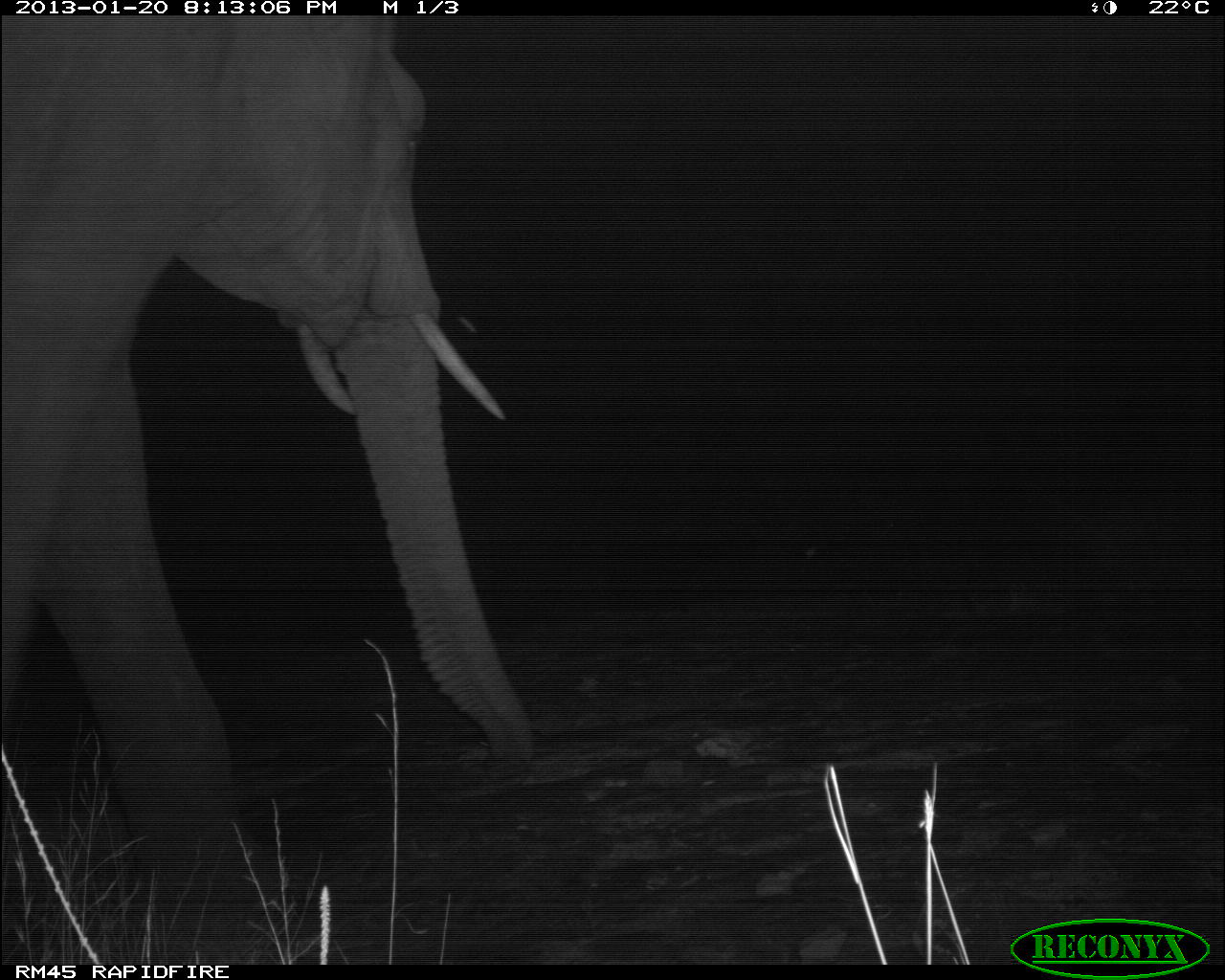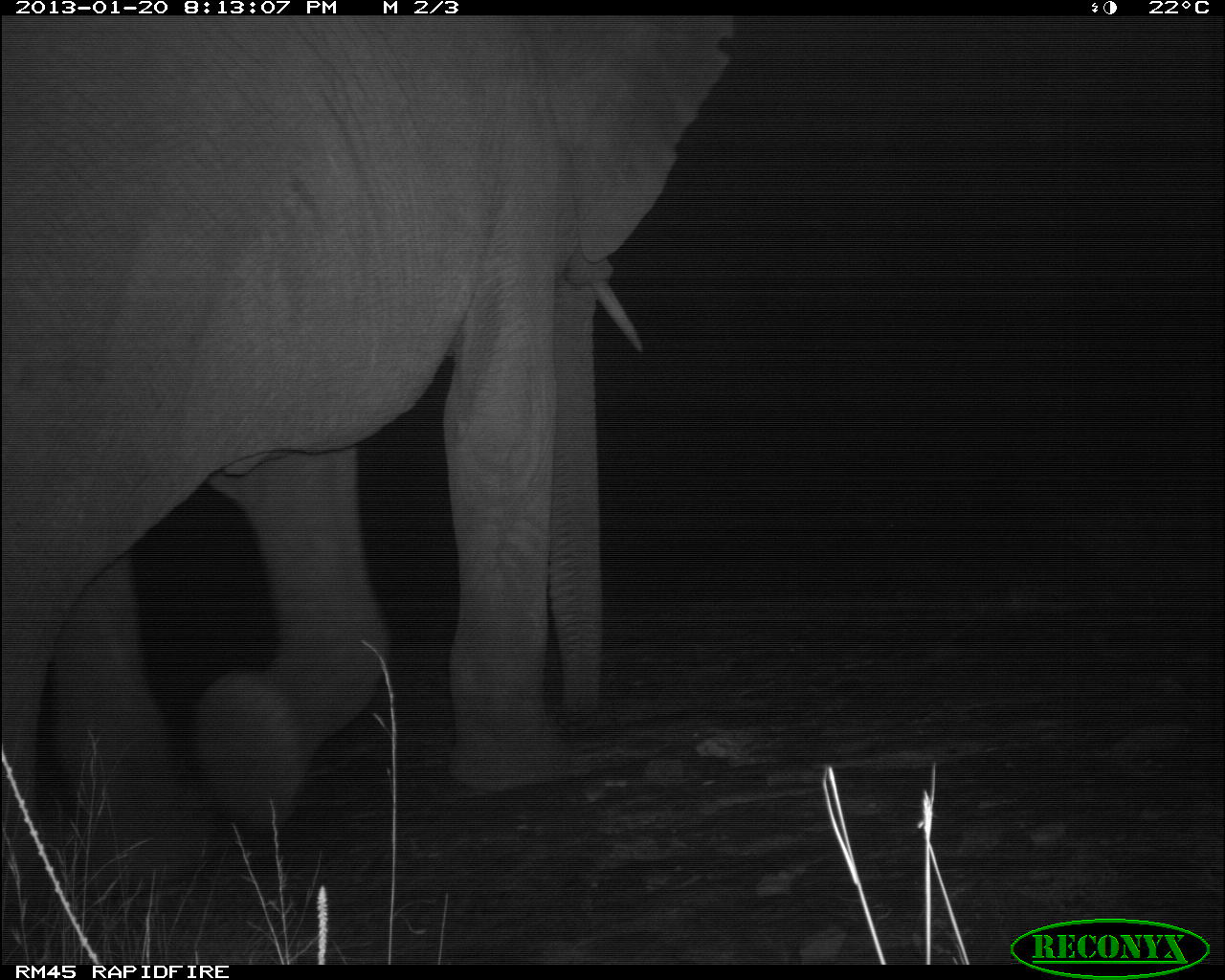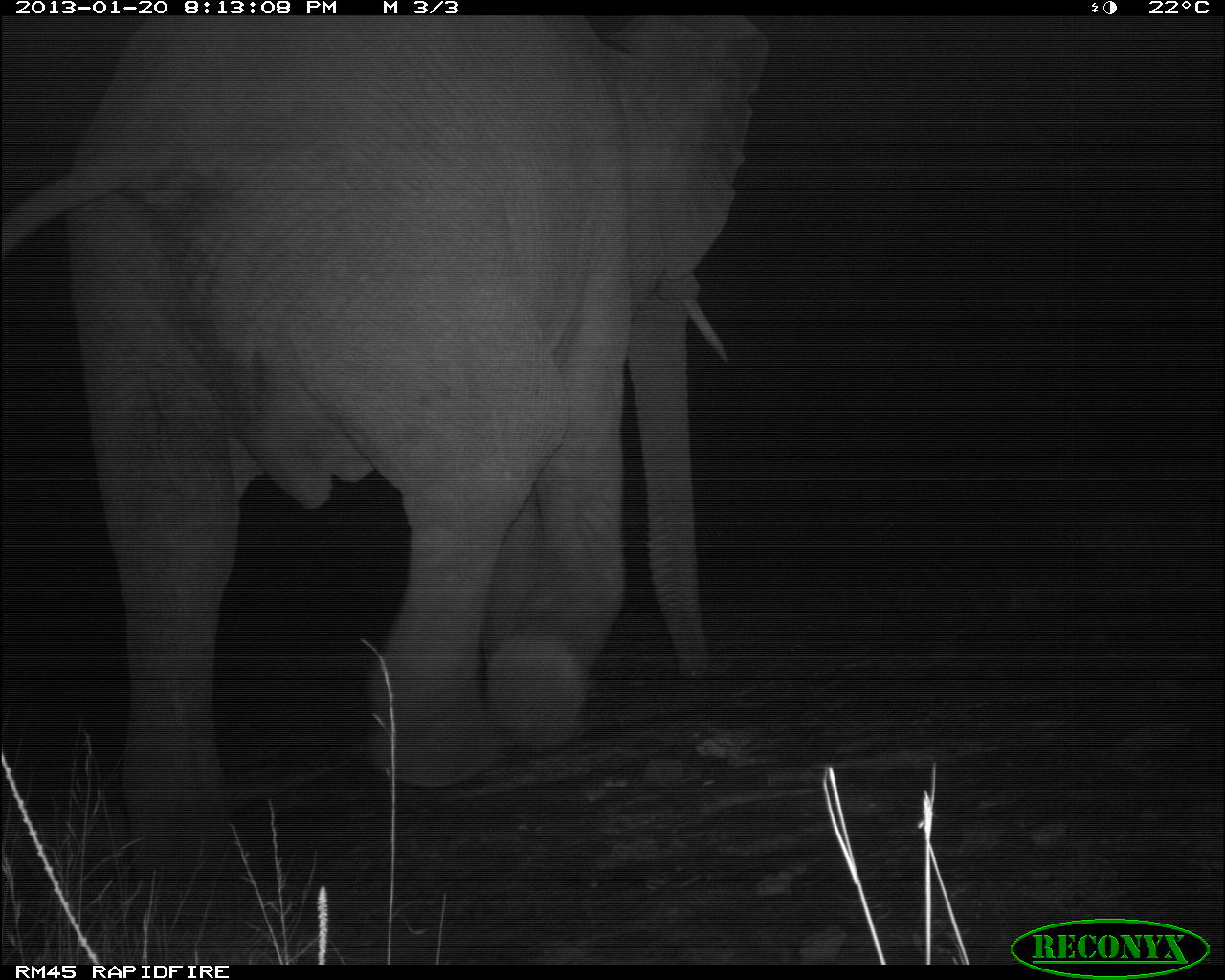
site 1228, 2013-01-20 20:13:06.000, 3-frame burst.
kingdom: Animalia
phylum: Chordata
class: Mammalia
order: Proboscidea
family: Elephantidae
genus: Loxodonta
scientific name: Loxodonta africana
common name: african bush elephant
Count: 1.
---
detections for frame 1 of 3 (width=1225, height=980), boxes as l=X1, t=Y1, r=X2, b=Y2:
loxodonta africana: l=0, t=12, r=545, b=956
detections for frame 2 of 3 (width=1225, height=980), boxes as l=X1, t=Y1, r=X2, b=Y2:
loxodonta africana: l=0, t=14, r=746, b=920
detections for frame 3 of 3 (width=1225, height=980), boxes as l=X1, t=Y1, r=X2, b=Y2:
loxodonta africana: l=0, t=19, r=781, b=887